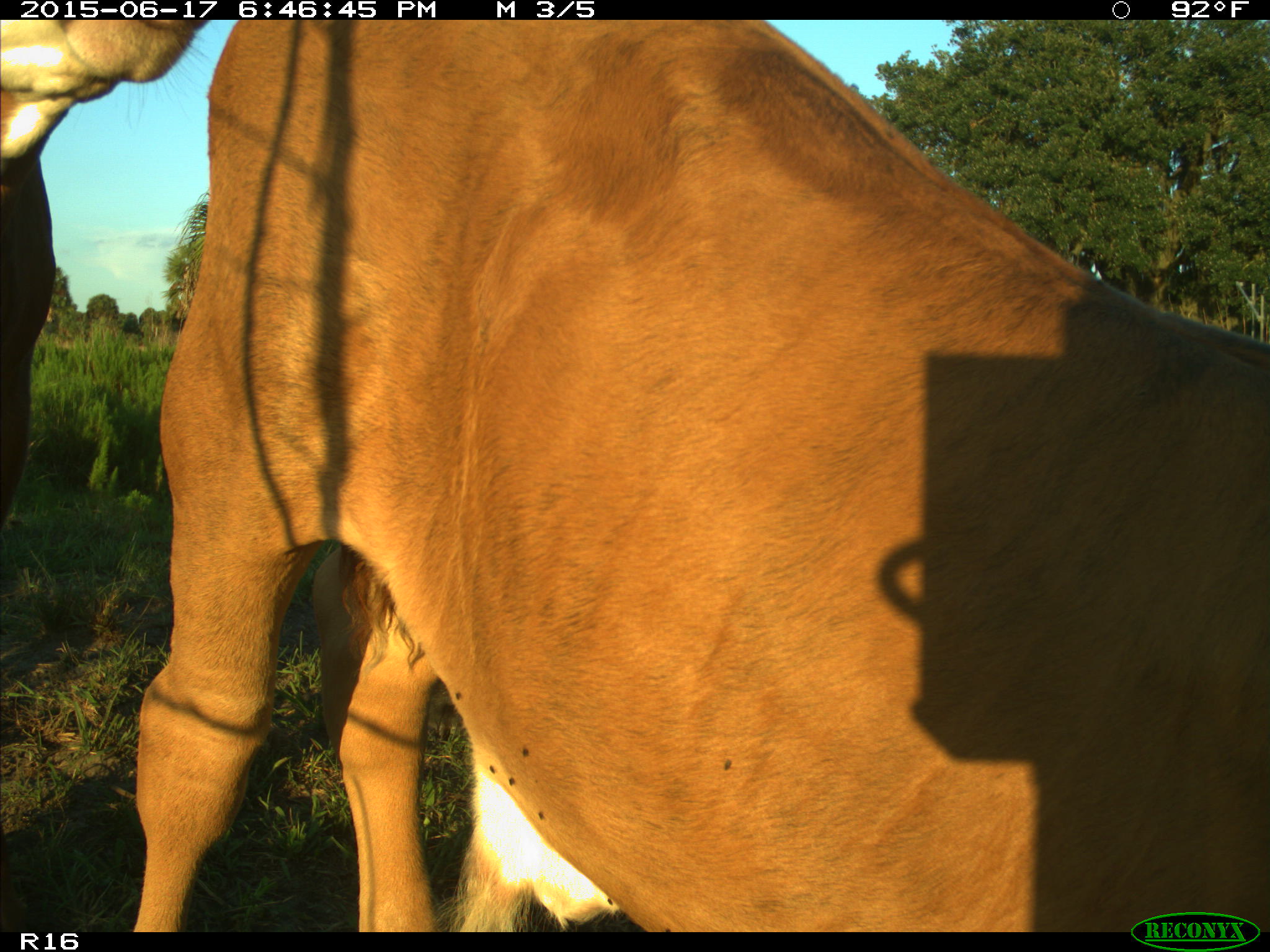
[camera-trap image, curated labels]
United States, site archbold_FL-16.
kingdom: Animalia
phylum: Chordata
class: Mammalia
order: Artiodactyla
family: Bovidae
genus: Bos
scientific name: Bos taurus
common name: domestic cow